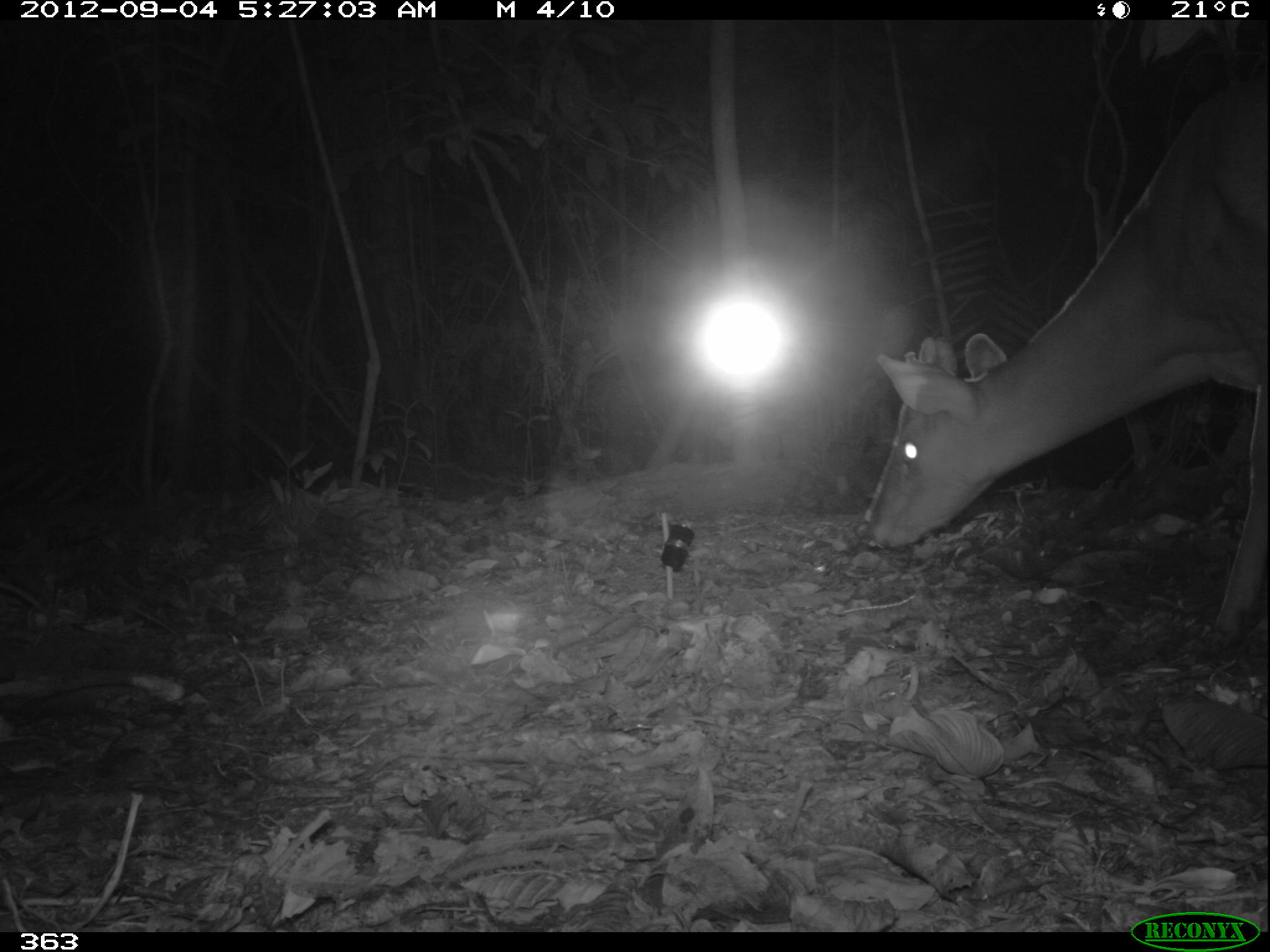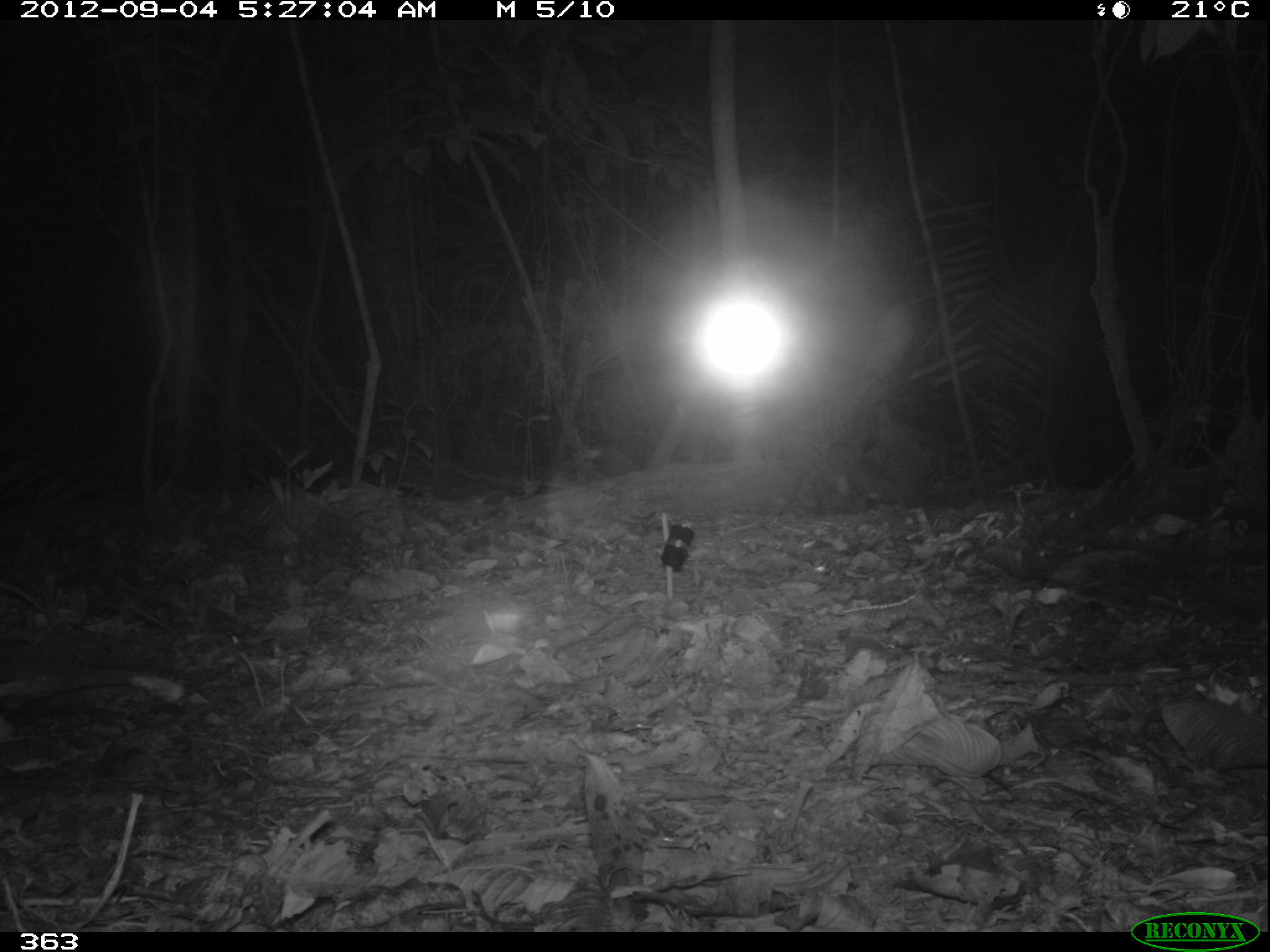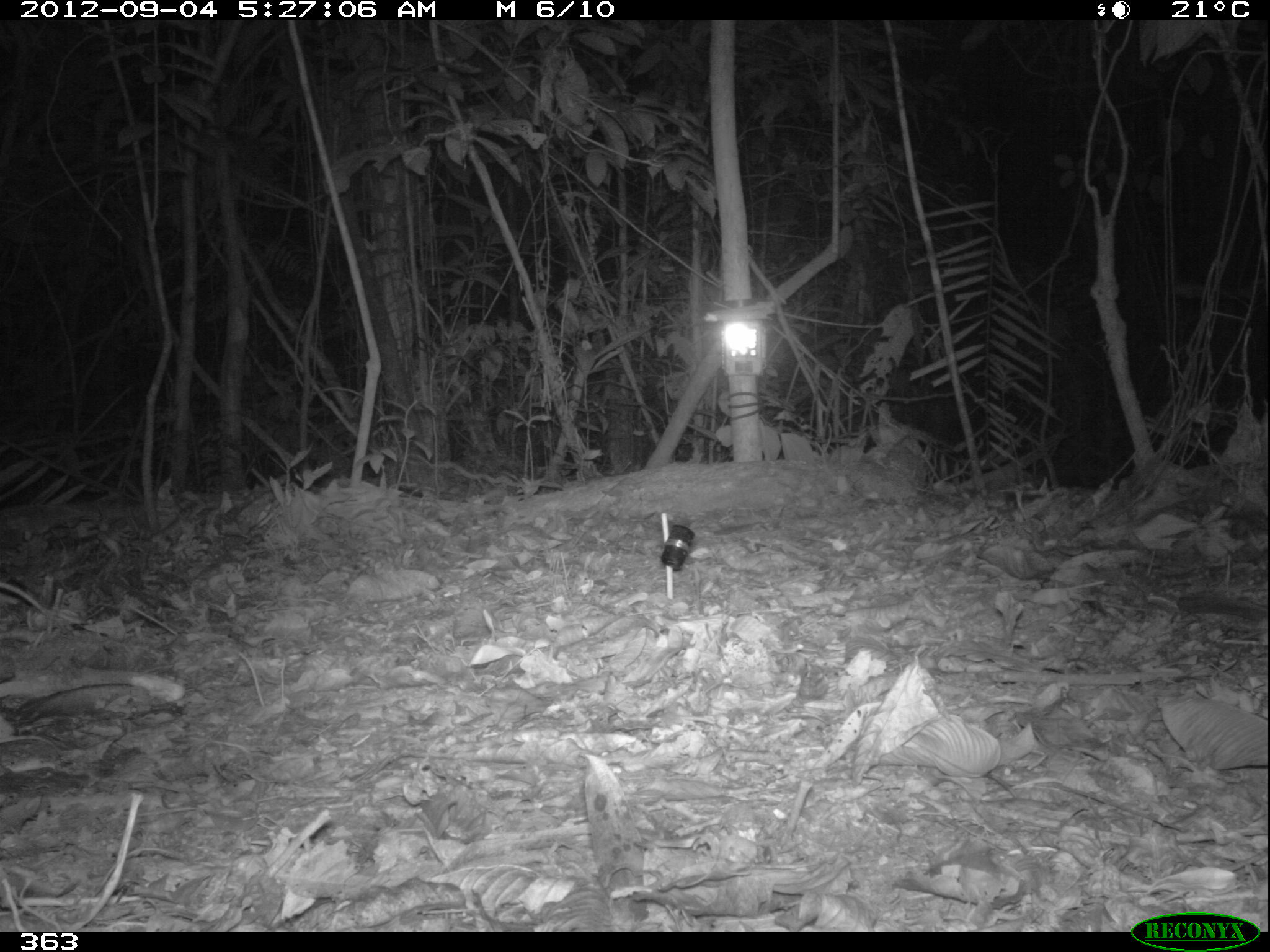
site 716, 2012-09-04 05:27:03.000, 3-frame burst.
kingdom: Animalia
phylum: Chordata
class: Mammalia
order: Artiodactyla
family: Cervidae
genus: Mazama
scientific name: Mazama americana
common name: red brocket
Mazama americana (red brocket).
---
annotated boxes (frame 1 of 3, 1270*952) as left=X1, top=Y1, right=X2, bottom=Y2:
mazama americana: left=854, top=70, right=1270, bottom=640